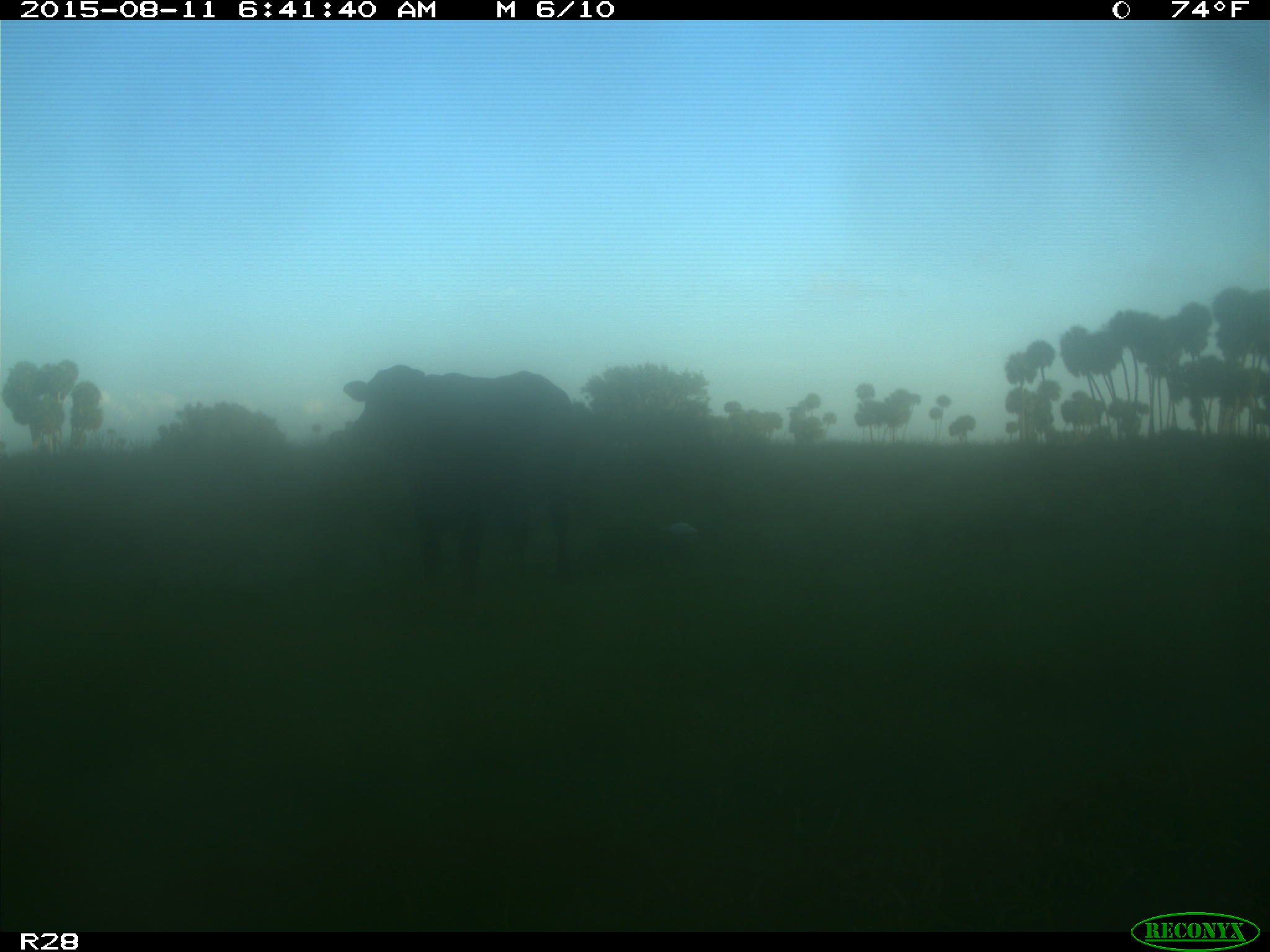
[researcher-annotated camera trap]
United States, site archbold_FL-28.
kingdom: Animalia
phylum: Chordata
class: Mammalia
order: Artiodactyla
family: Bovidae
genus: Bos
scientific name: Bos taurus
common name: domestic cow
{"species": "Bos taurus (domestic cow)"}